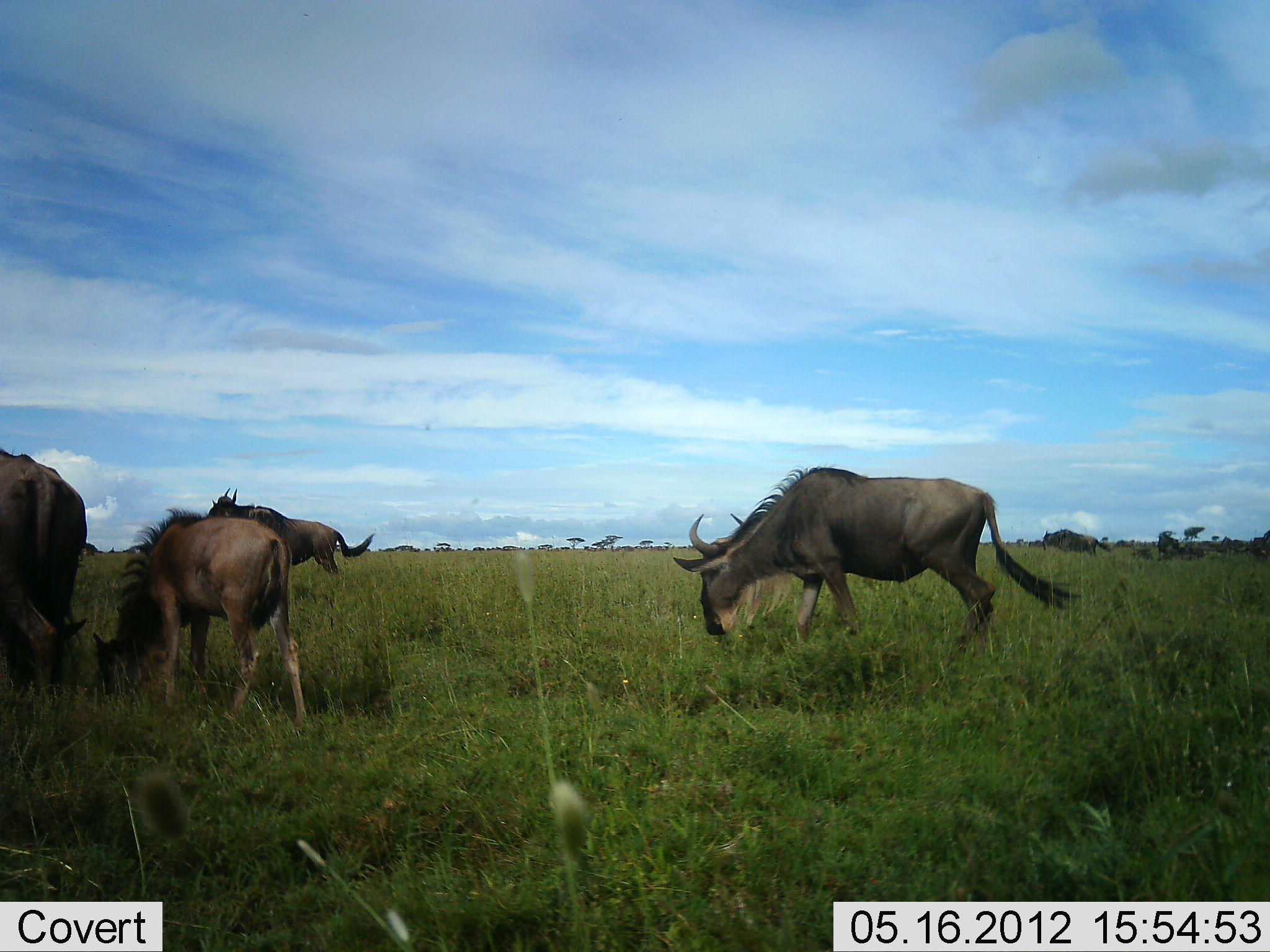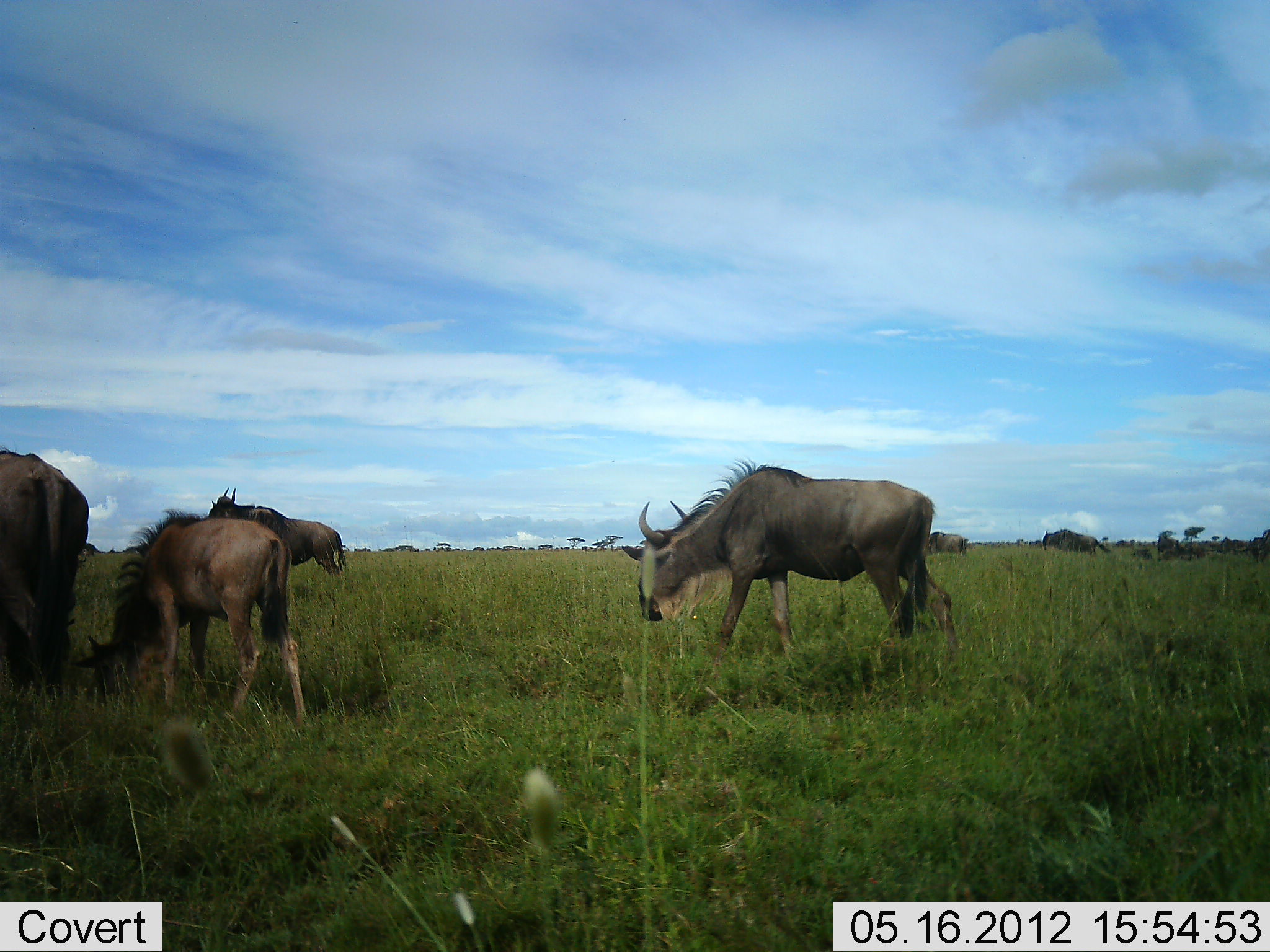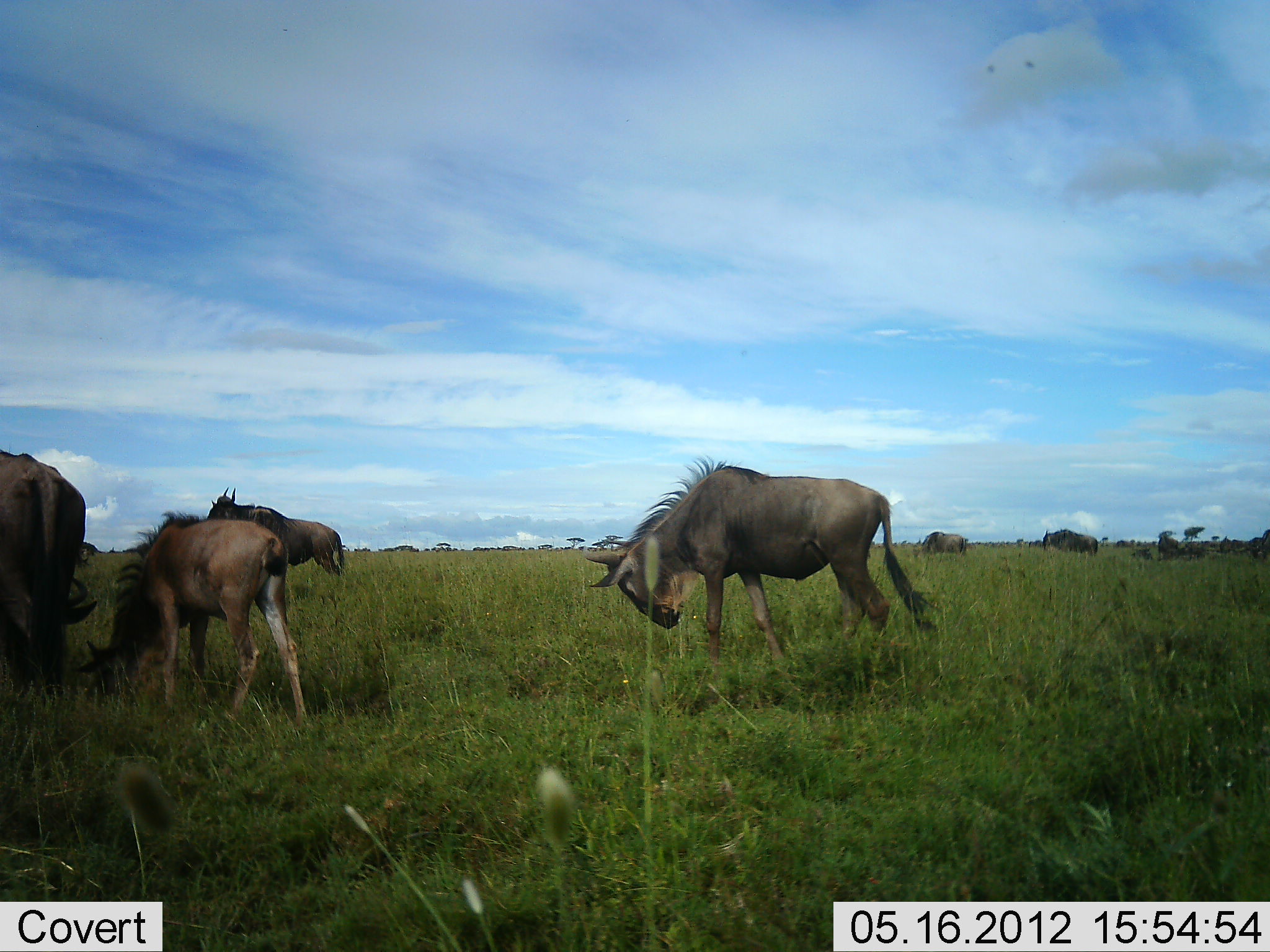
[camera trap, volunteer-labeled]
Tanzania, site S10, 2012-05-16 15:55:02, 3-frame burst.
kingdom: Animalia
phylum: Chordata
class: Mammalia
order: Artiodactyla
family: Bovidae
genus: Connochaetes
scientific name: Connochaetes taurinus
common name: blue wildebeest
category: wildebeest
Wildebeest (blue wildebeest) (Connochaetes taurinus), count 7. Behavior (volunteer vote fractions): standing 80%, resting 0%, moving 60%, interacting 0%. Young present (vote fraction): 60%. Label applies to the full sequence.